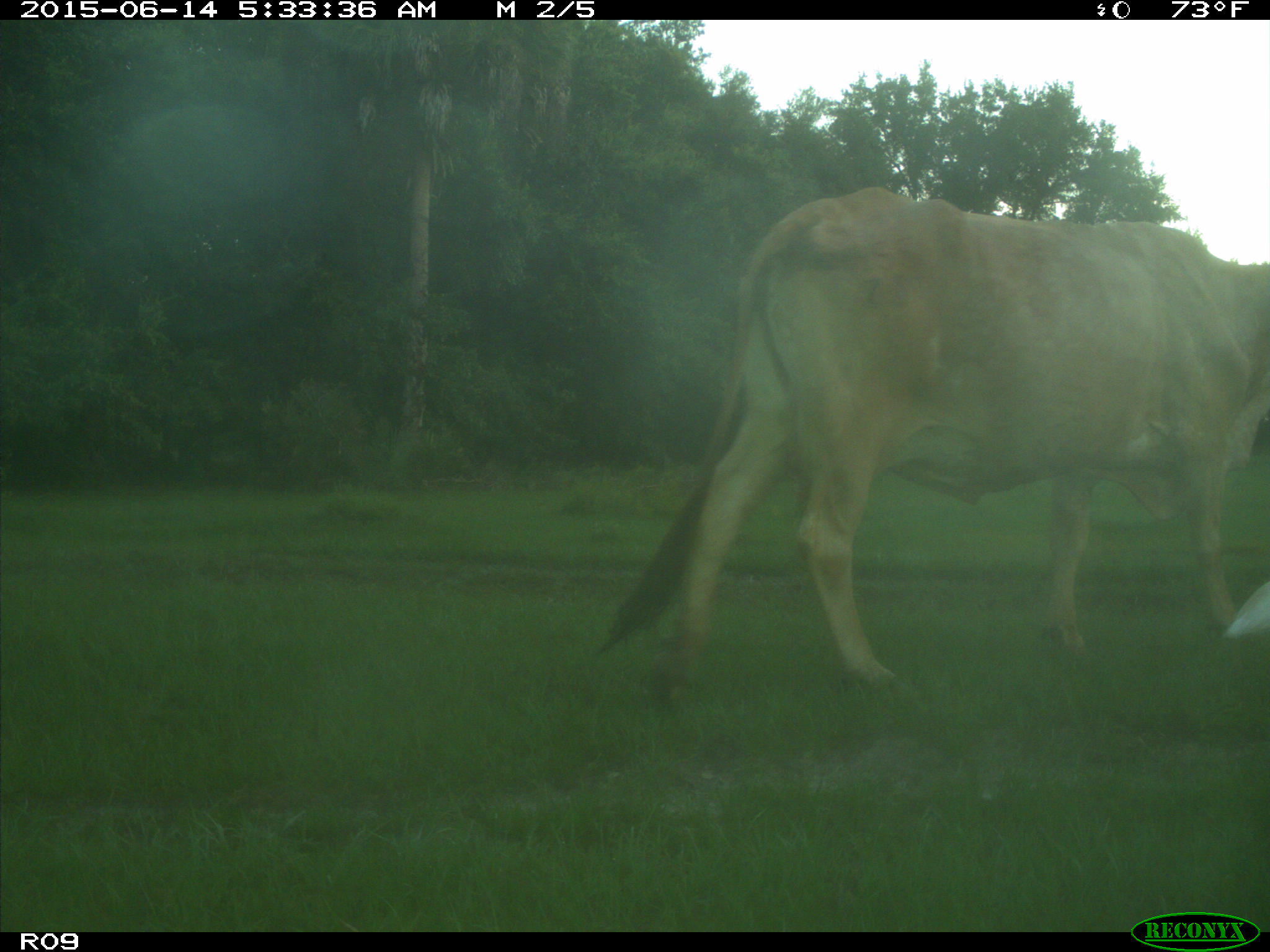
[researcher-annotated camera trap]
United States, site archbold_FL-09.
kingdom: Animalia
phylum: Chordata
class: Mammalia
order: Artiodactyla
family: Bovidae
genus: Bos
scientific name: Bos taurus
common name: domestic cow